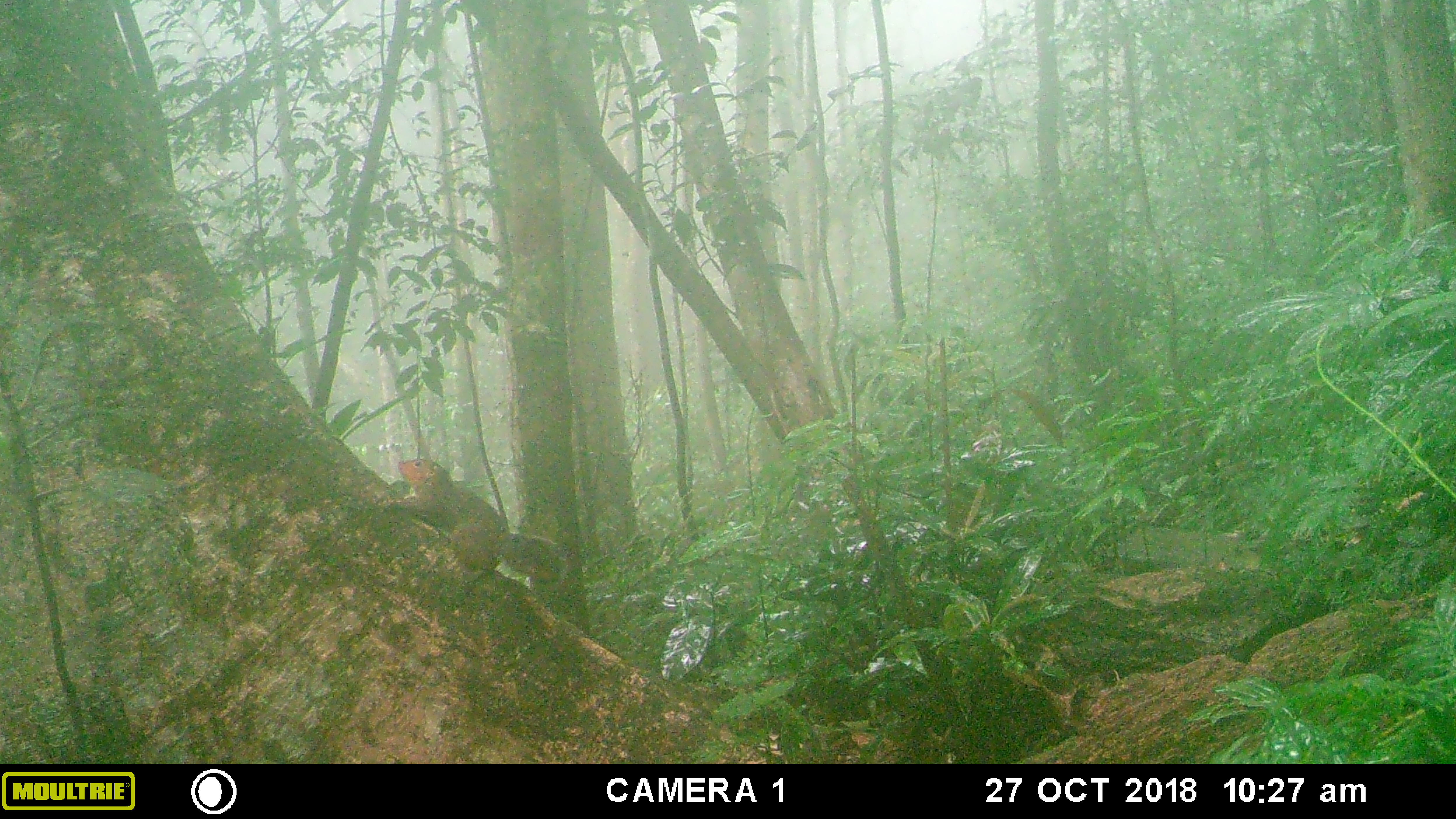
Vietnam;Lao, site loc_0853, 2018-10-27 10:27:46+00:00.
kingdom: Animalia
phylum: Chordata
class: Mammalia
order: Rodentia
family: Sciuridae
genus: Dremomys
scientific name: Dremomys rufigenis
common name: red-cheeked squirrel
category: red cheeked squirrel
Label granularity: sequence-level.